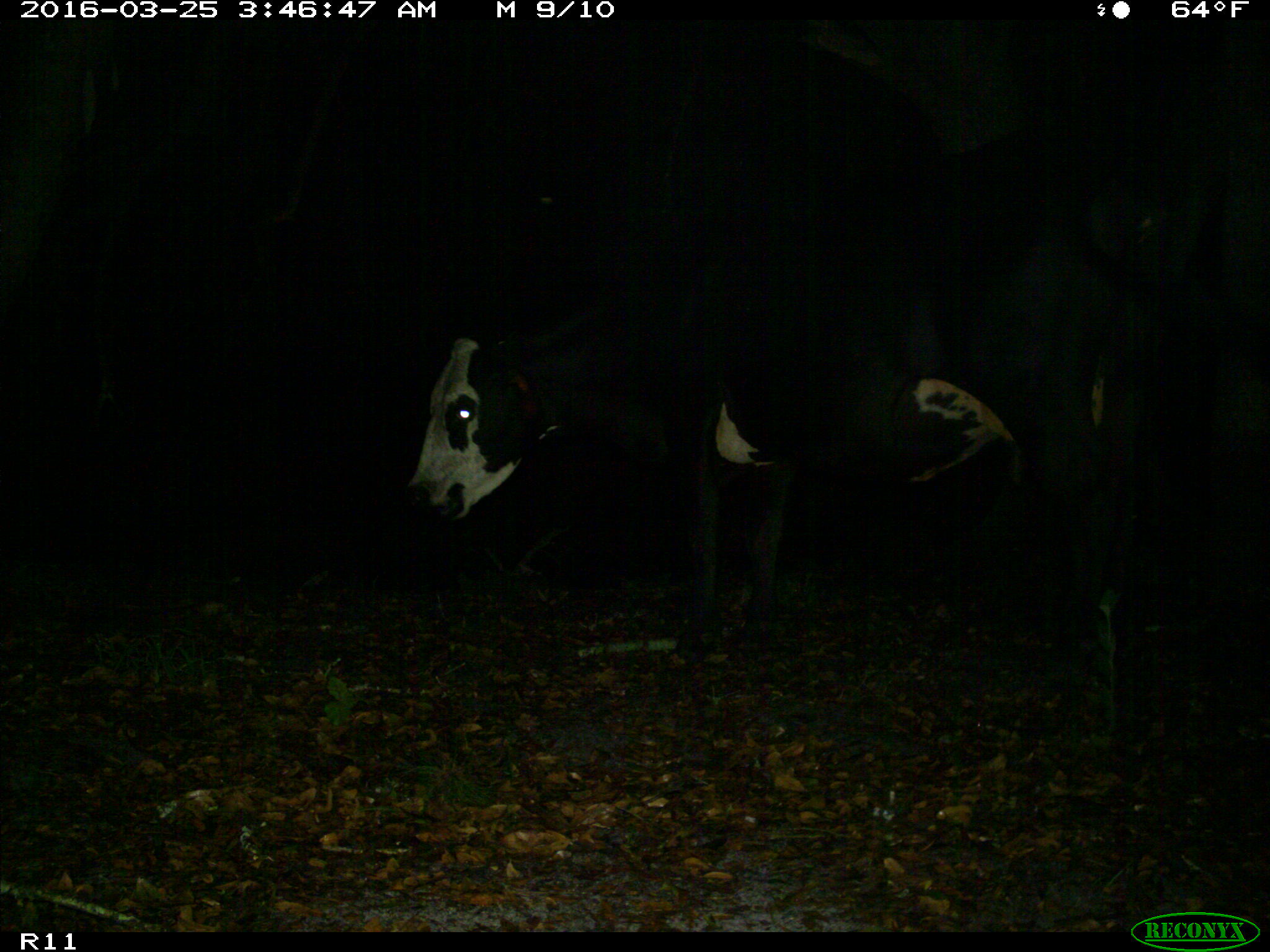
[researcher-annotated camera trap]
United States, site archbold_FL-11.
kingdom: Animalia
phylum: Chordata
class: Mammalia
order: Artiodactyla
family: Bovidae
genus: Bos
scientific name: Bos taurus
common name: domestic cow